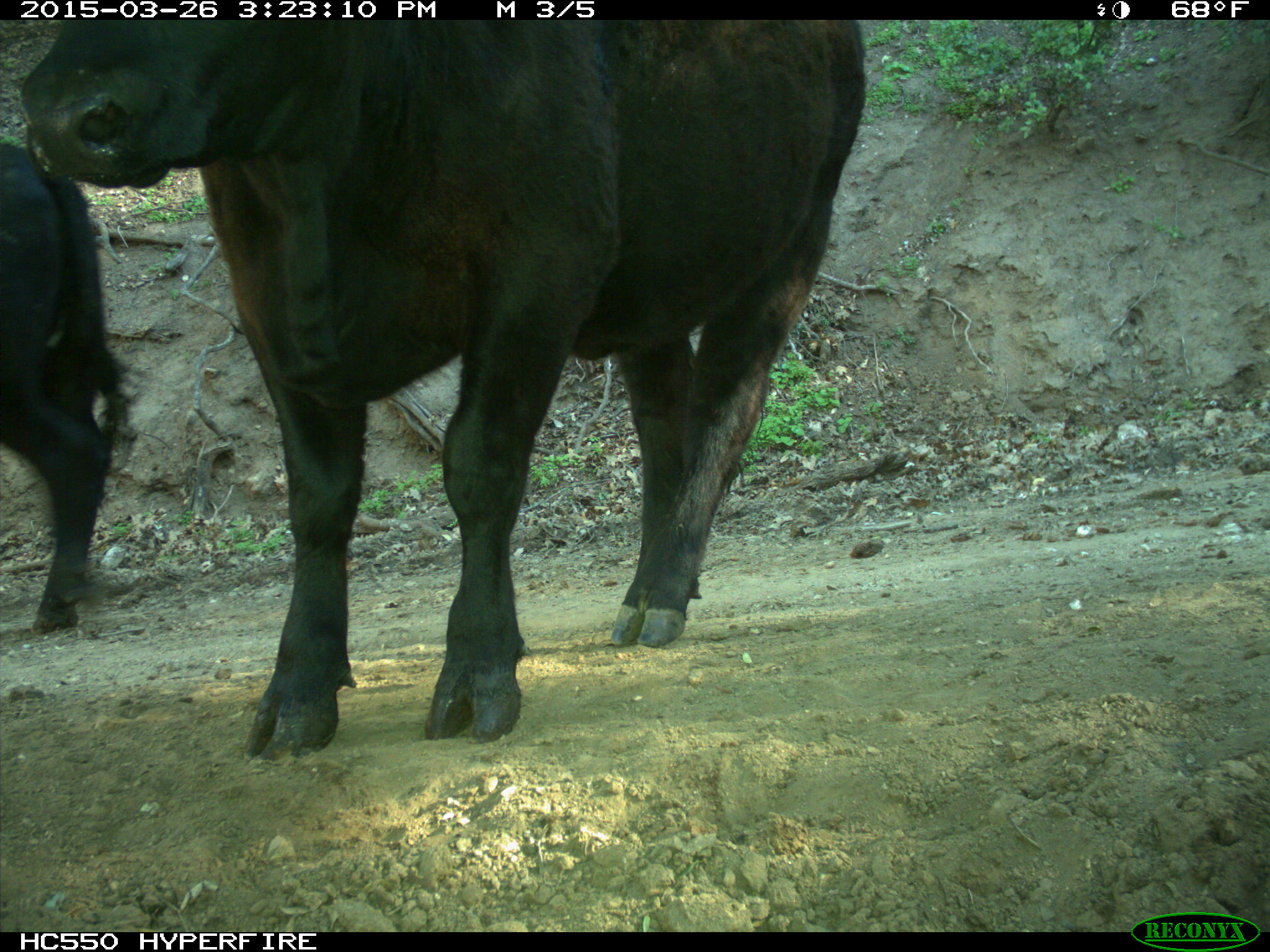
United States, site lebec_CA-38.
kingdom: Animalia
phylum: Chordata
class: Mammalia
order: Artiodactyla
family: Bovidae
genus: Bos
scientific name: Bos taurus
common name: domestic cow